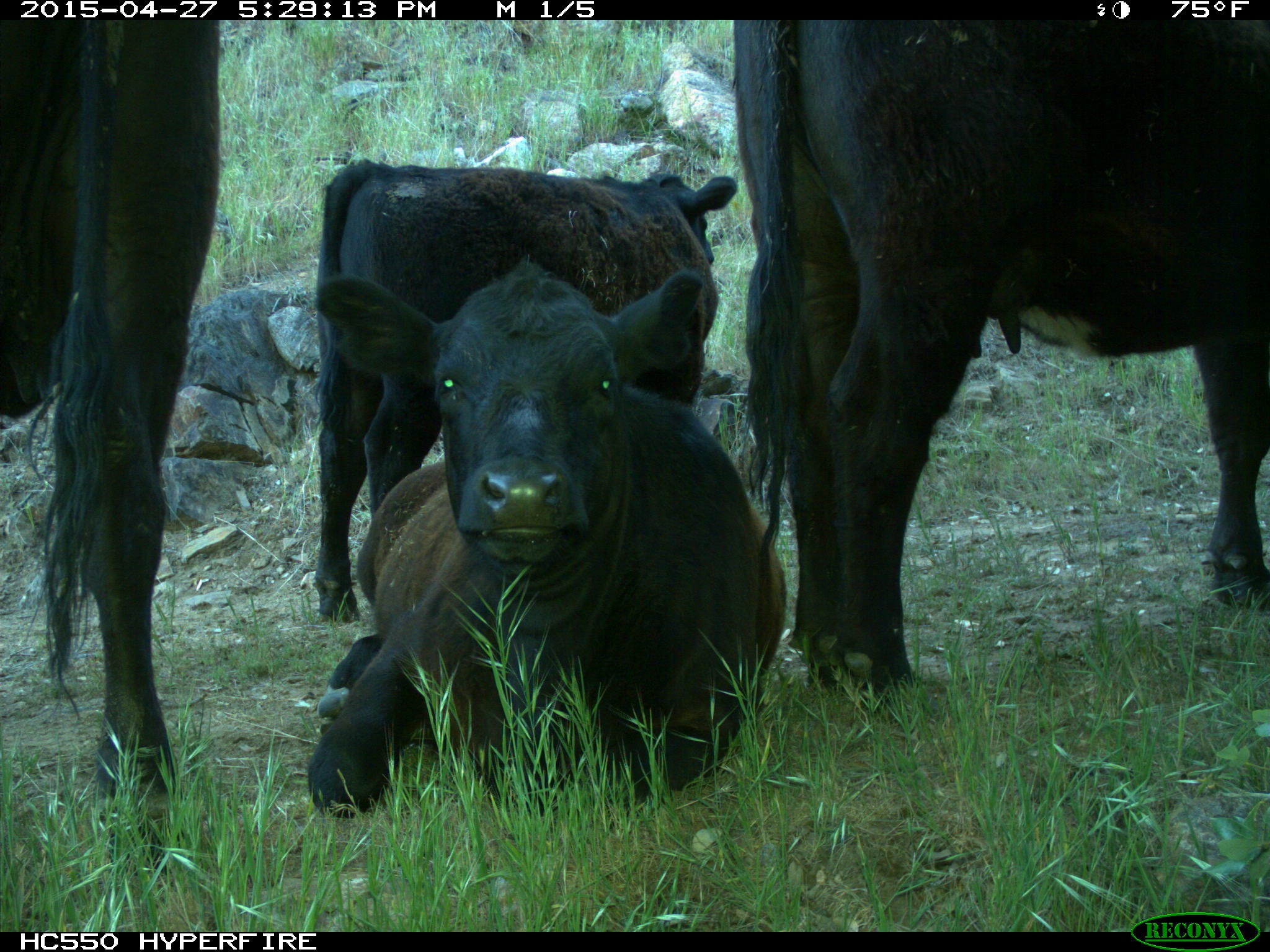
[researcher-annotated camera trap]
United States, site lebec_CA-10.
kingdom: Animalia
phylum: Chordata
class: Mammalia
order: Artiodactyla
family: Bovidae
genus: Bos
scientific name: Bos taurus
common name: domestic cow